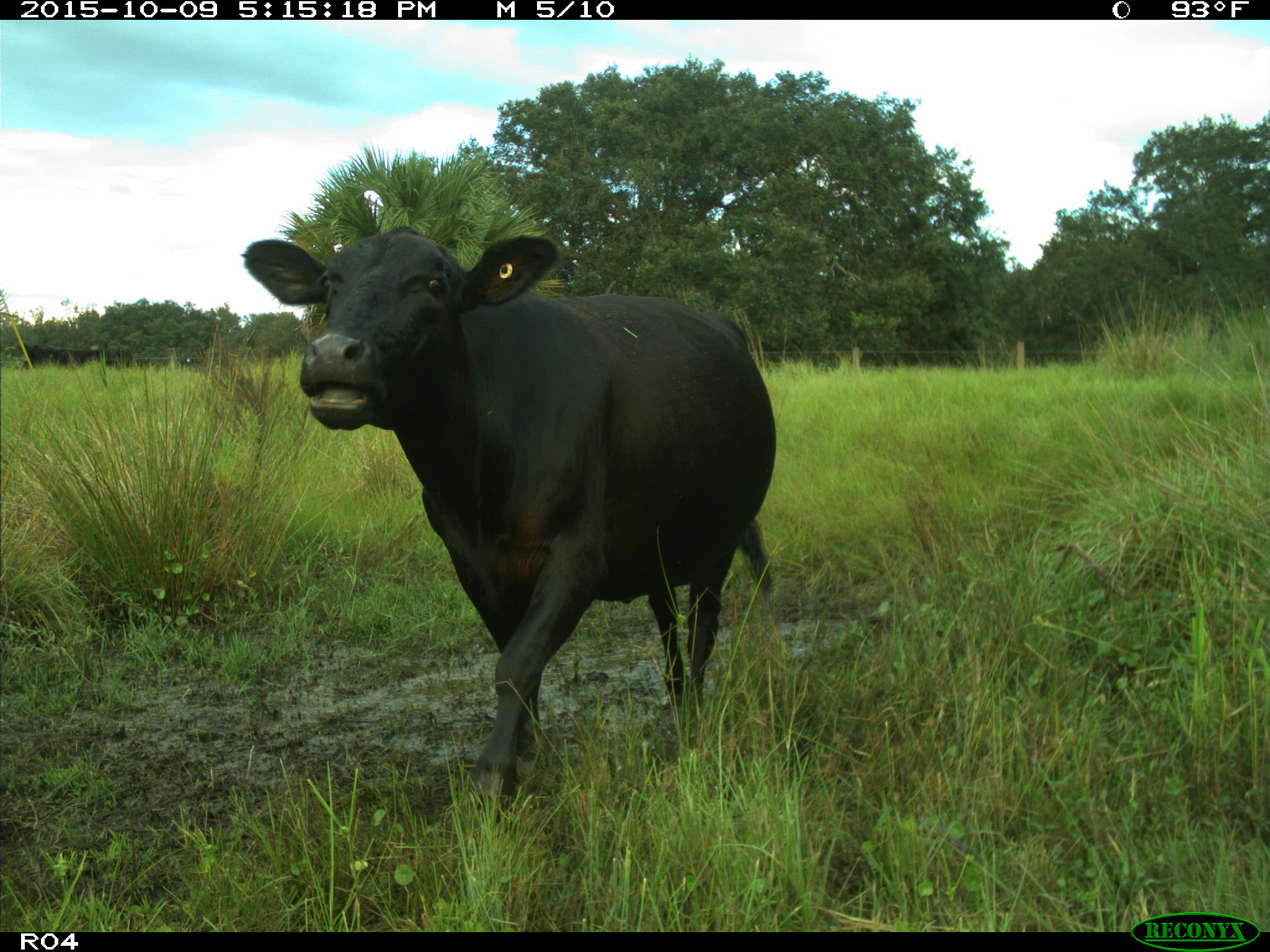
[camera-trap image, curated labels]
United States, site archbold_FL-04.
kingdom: Animalia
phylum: Chordata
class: Mammalia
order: Artiodactyla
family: Bovidae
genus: Bos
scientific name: Bos taurus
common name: domestic cow